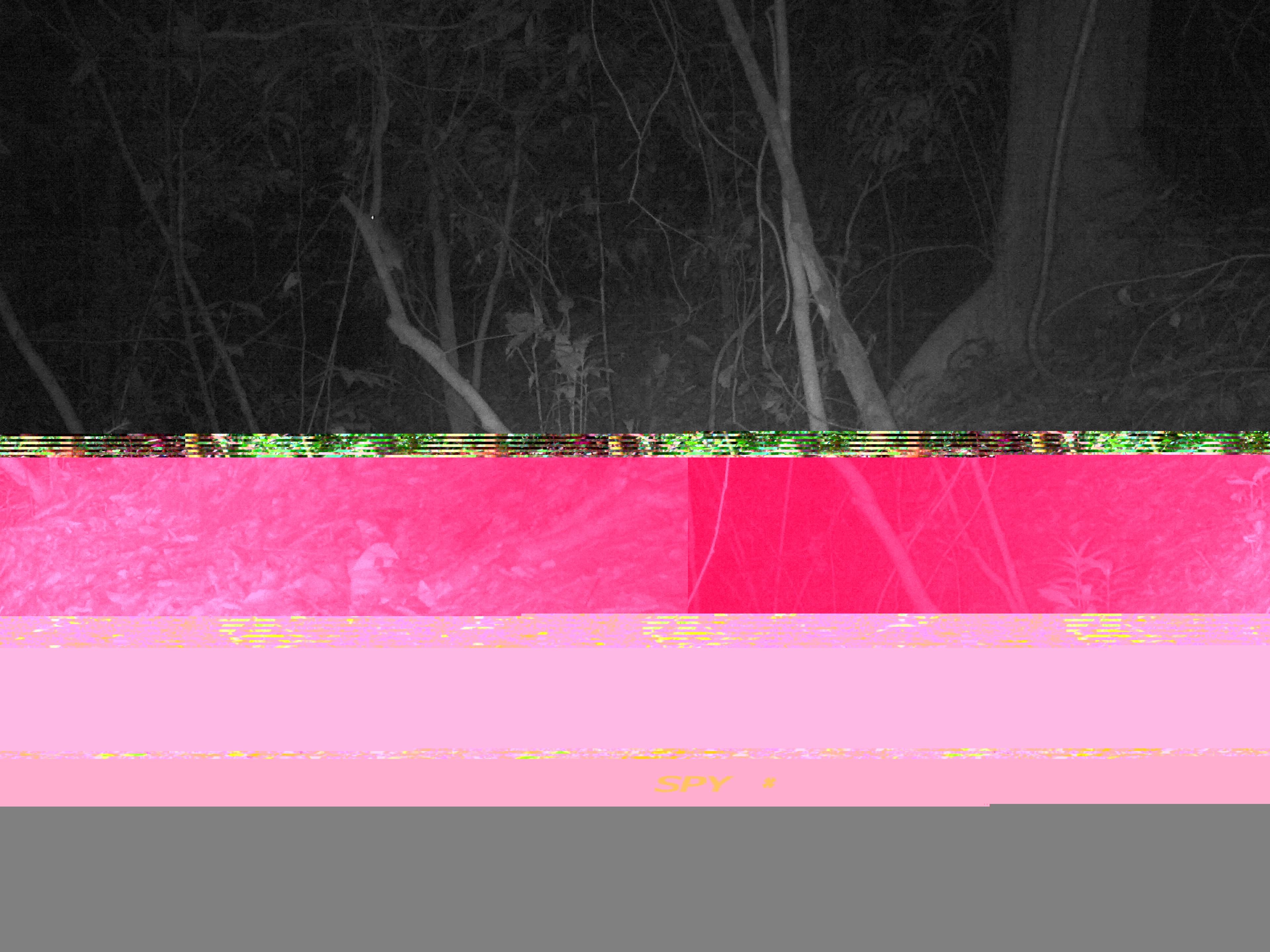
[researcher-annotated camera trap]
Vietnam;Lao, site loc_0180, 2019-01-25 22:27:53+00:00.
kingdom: Animalia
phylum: Chordata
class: Mammalia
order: Rodentia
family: Muridae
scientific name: Muridae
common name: old-world mice and rats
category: unidentified murid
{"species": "unidentified murid (old-world mice and rats) (Muridae)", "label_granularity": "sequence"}